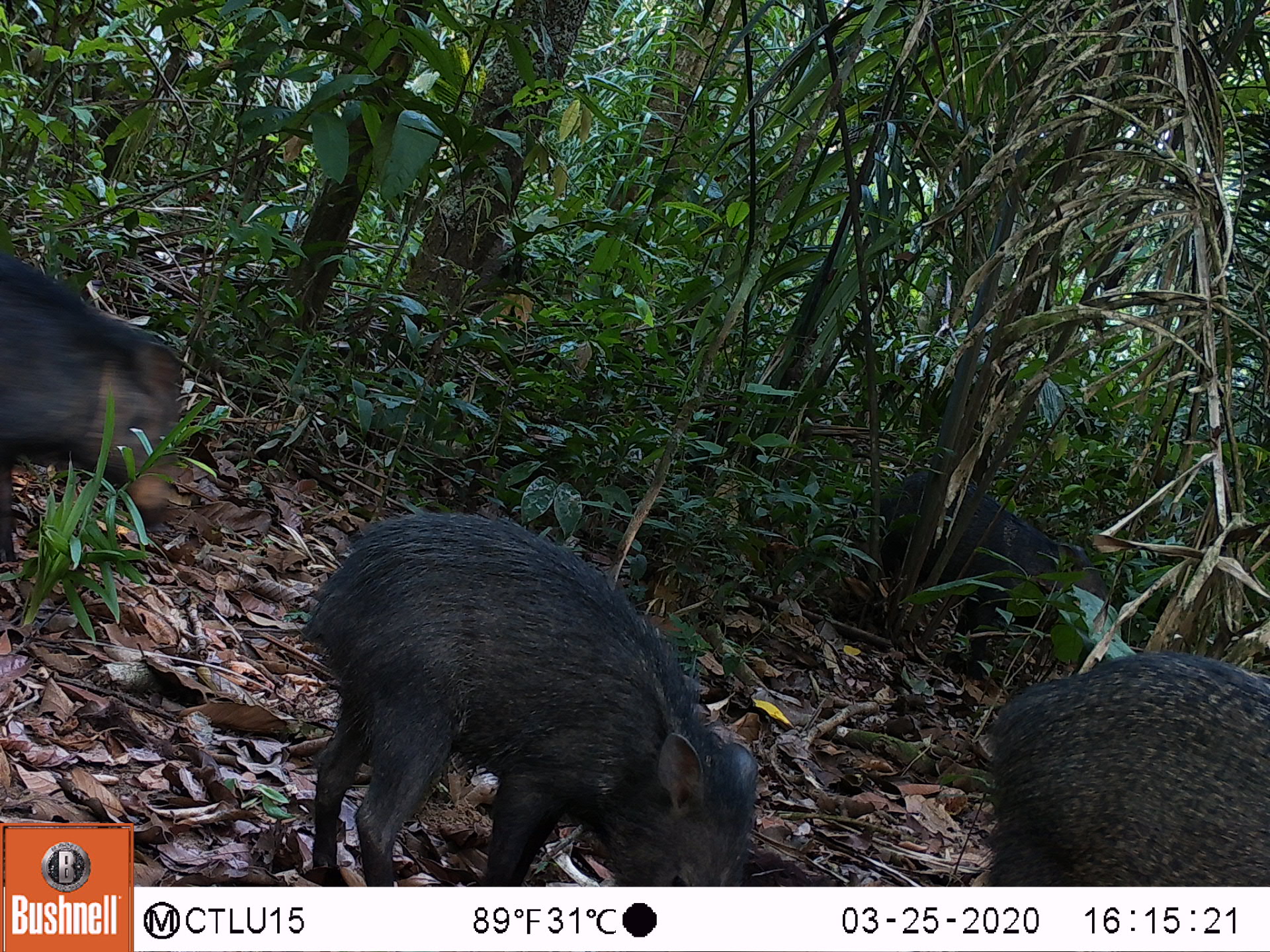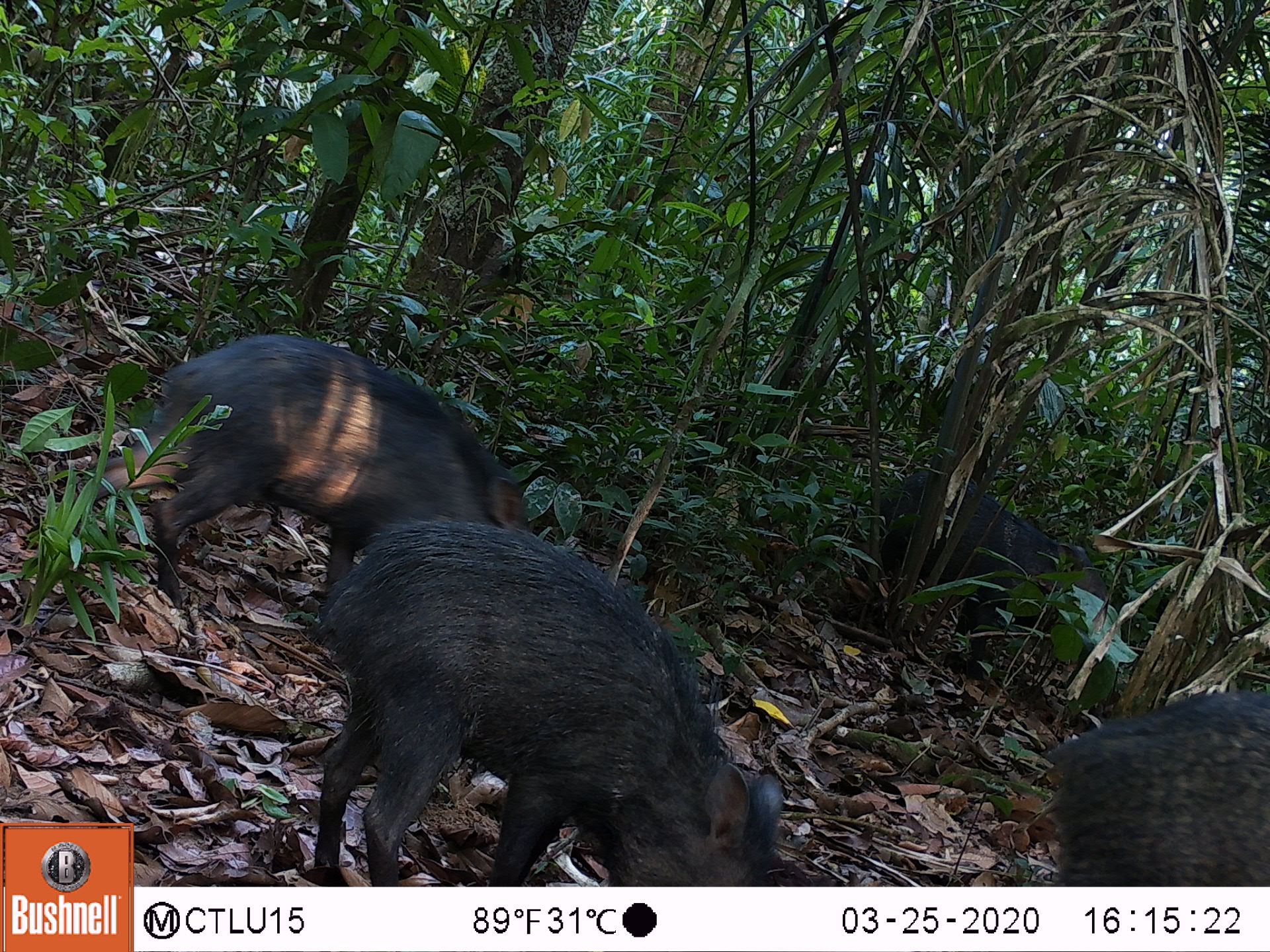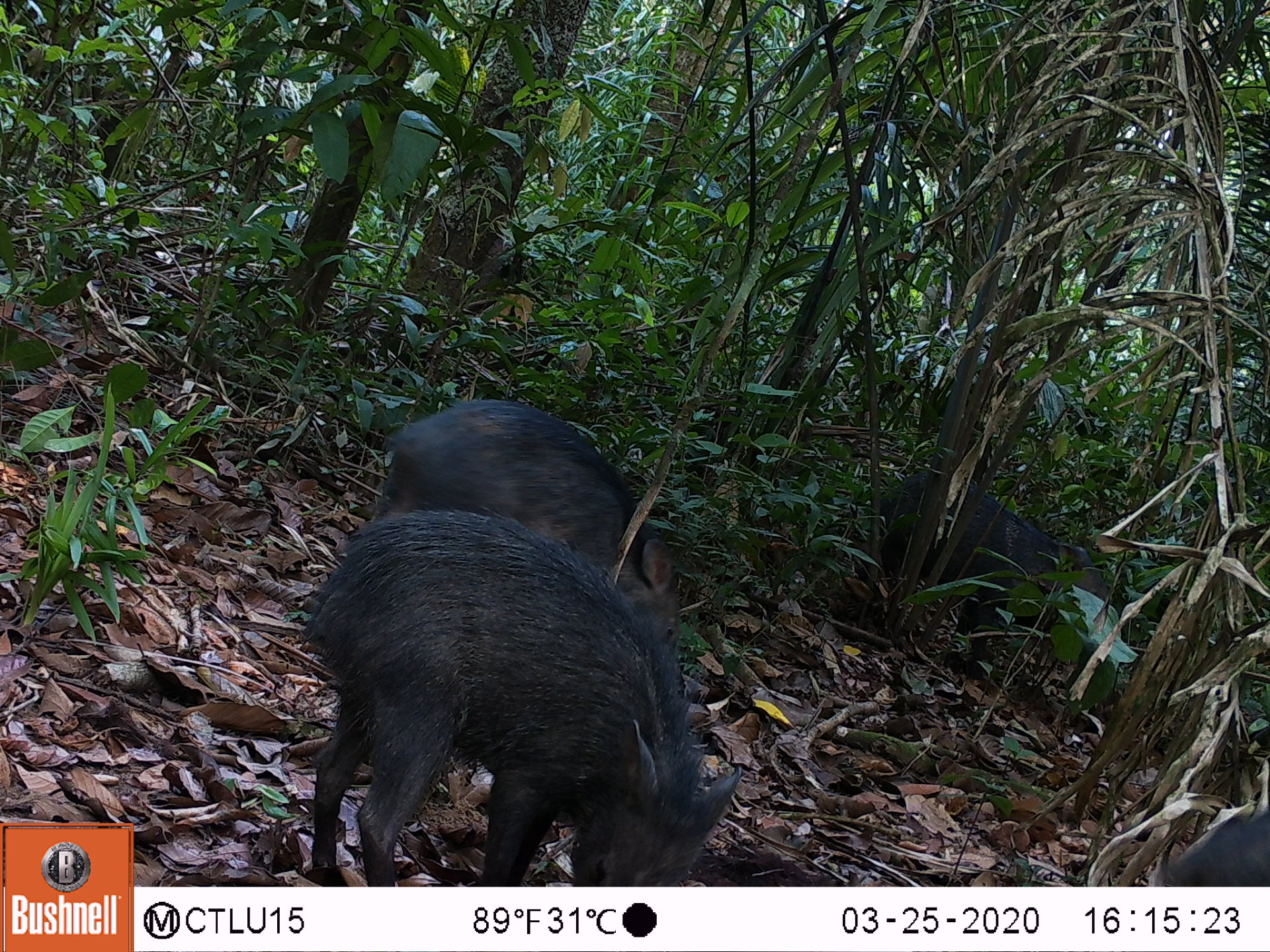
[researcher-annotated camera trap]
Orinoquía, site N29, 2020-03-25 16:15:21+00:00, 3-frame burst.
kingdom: Animalia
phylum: Chordata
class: Mammalia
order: Artiodactyla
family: Tayassuidae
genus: Pecari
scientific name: Pecari tajacu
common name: collared peccary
Collared peccary (Pecari tajacu).